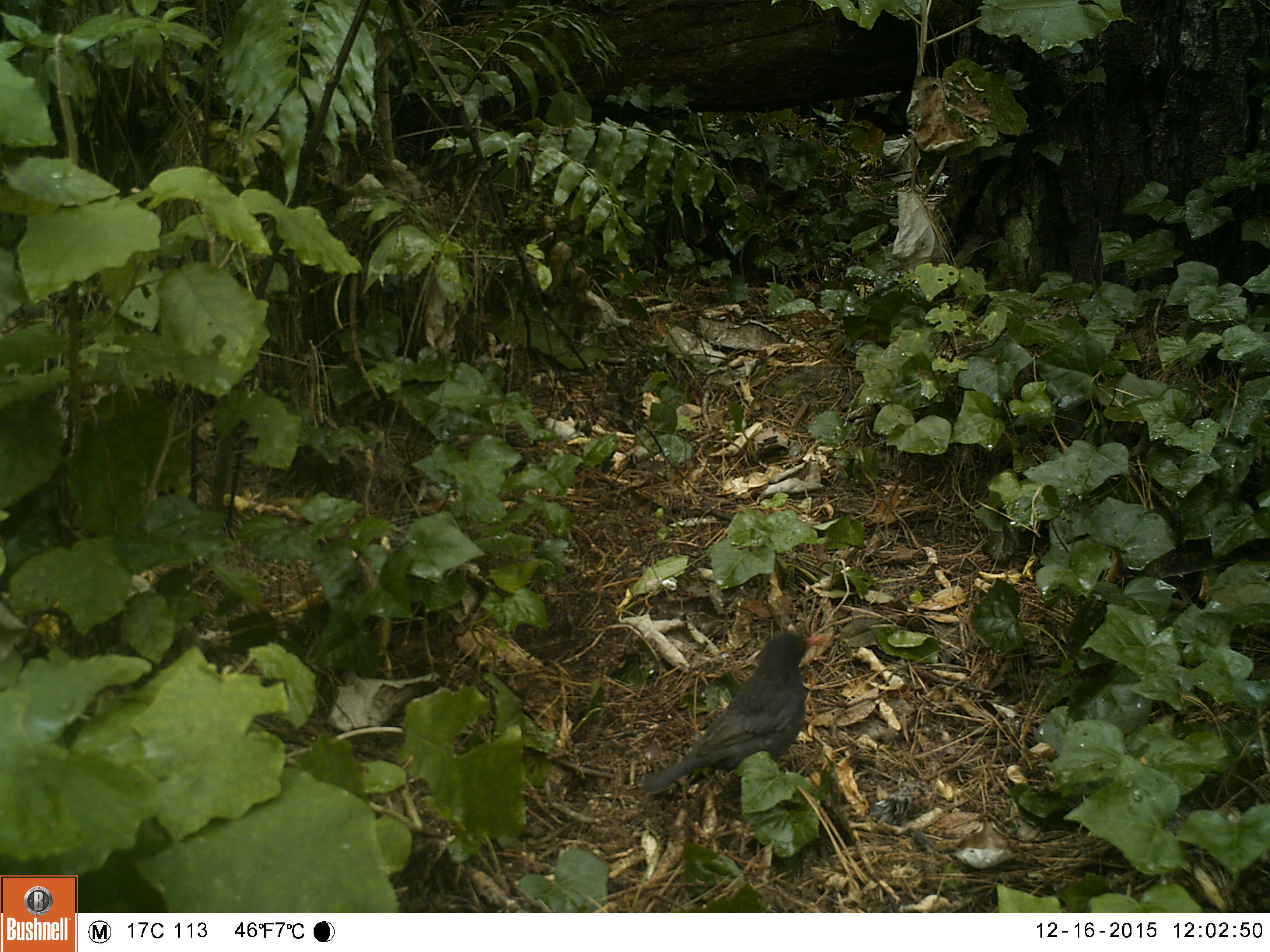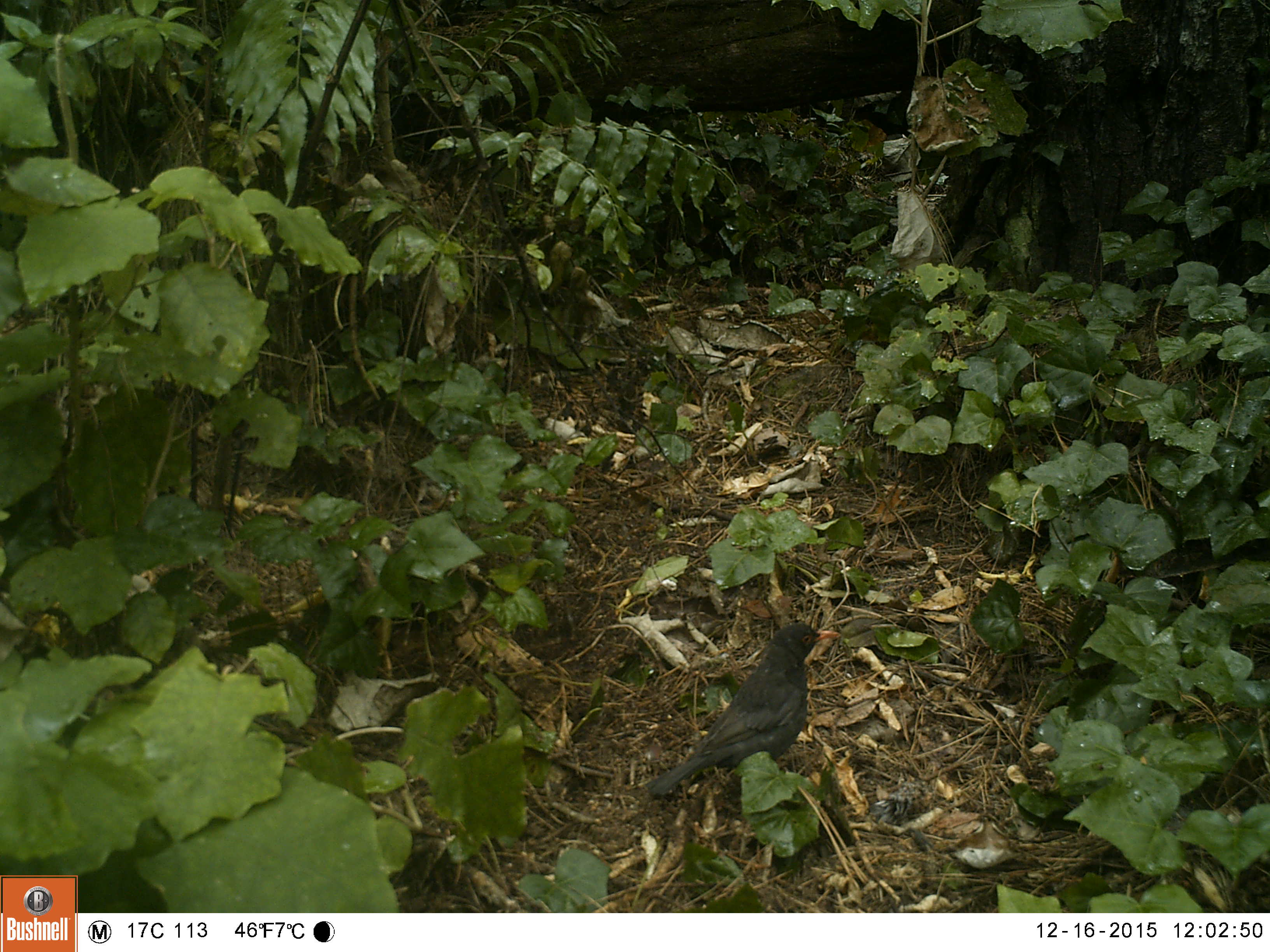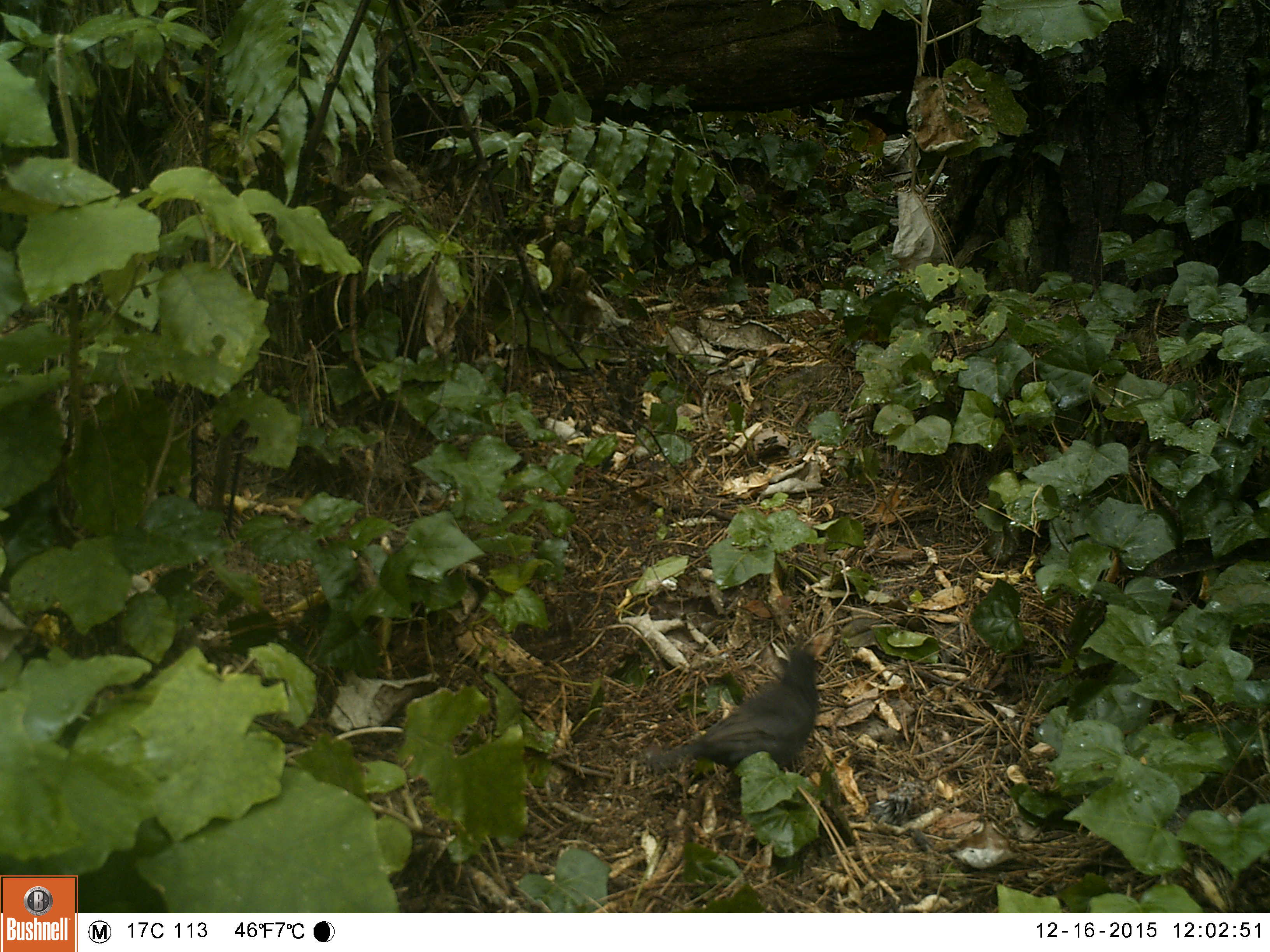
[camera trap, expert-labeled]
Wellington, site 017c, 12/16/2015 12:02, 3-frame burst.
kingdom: Animalia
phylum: Chordata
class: Aves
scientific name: Aves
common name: bird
Bird (Aves).